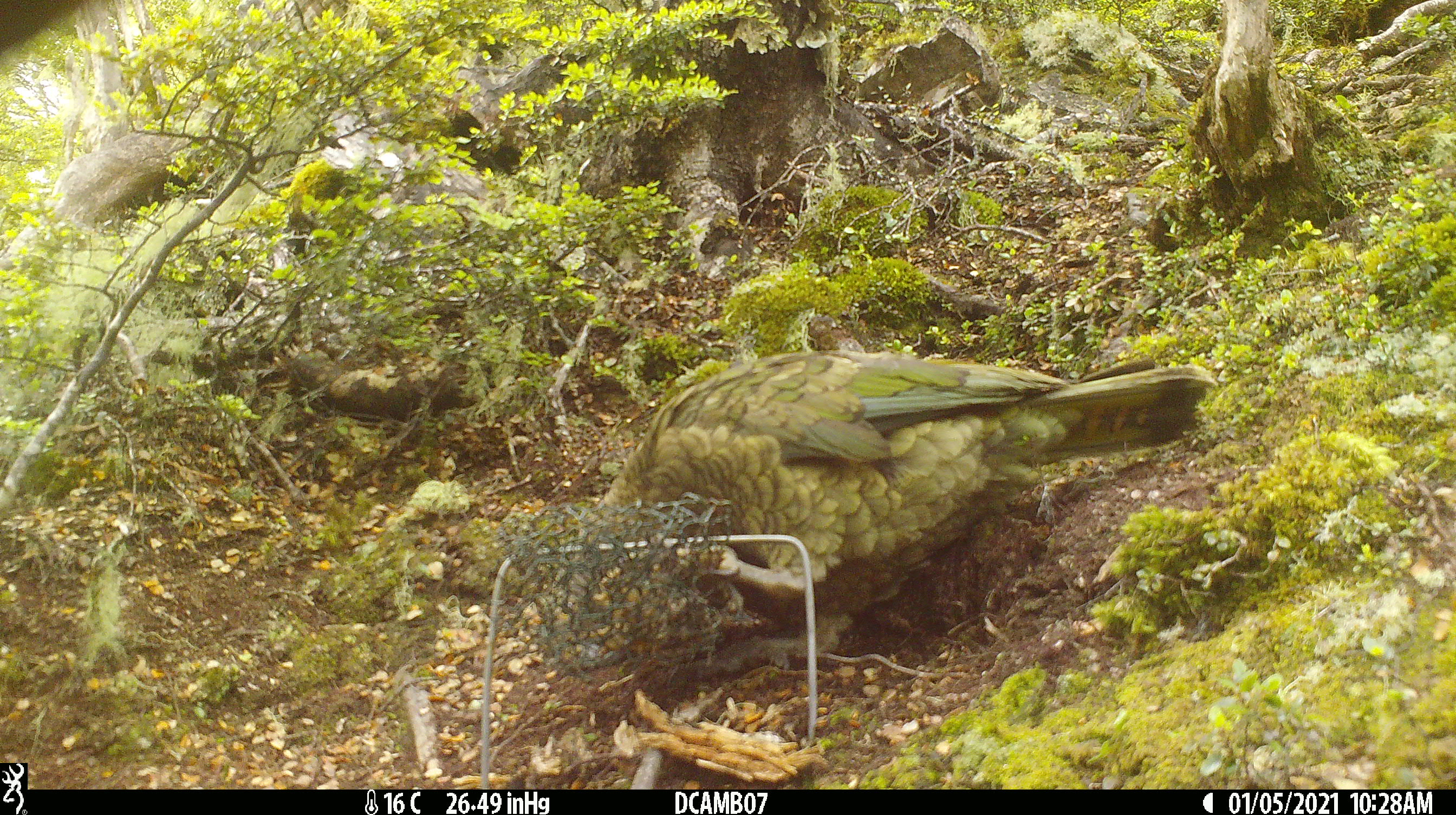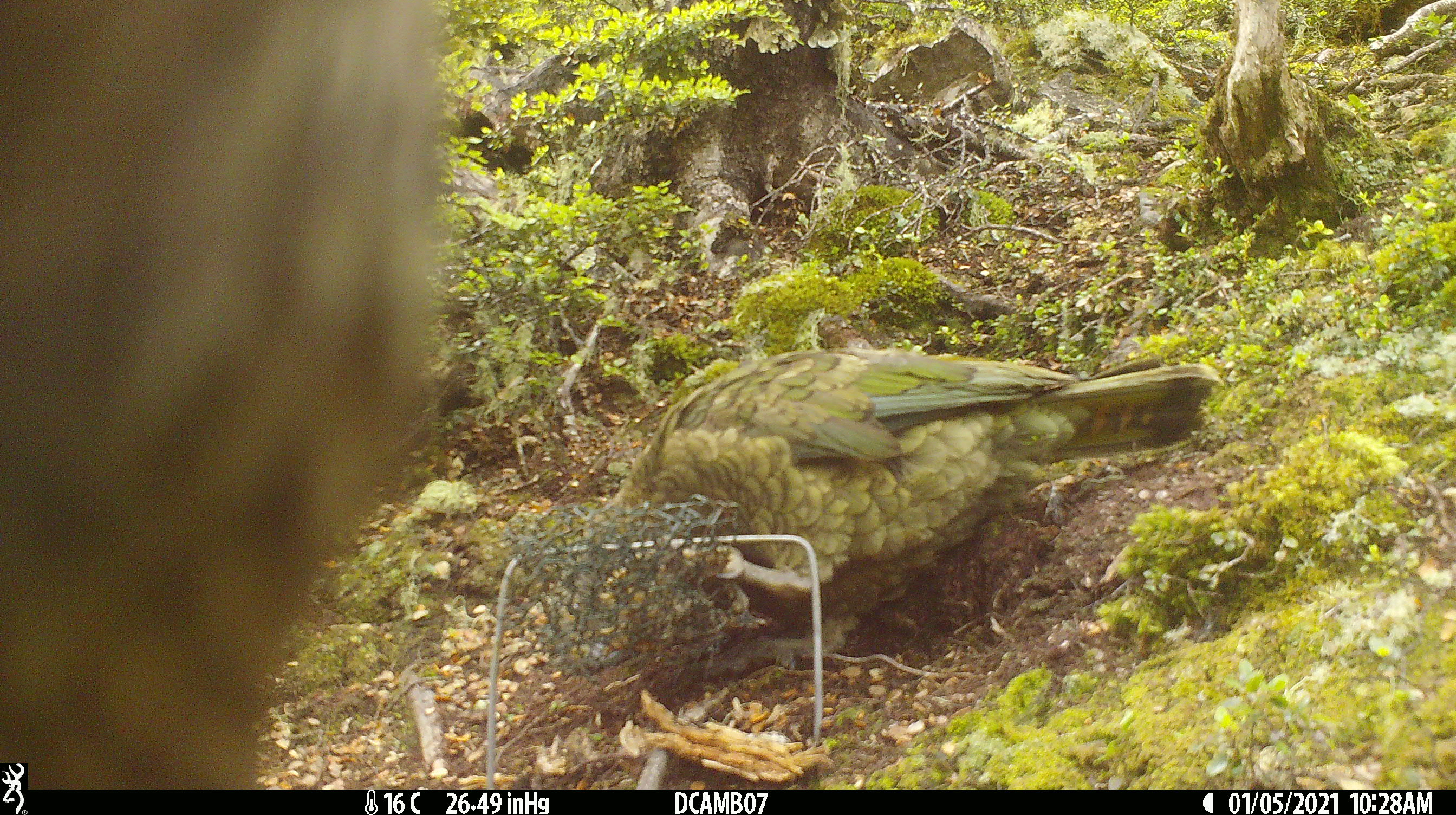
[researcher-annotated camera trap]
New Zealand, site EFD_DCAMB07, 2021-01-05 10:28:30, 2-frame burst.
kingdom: Animalia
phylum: Chordata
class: Aves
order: Psittaciformes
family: Strigopidae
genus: Nestor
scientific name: Nestor notabilis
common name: kea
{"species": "kea (Nestor notabilis)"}